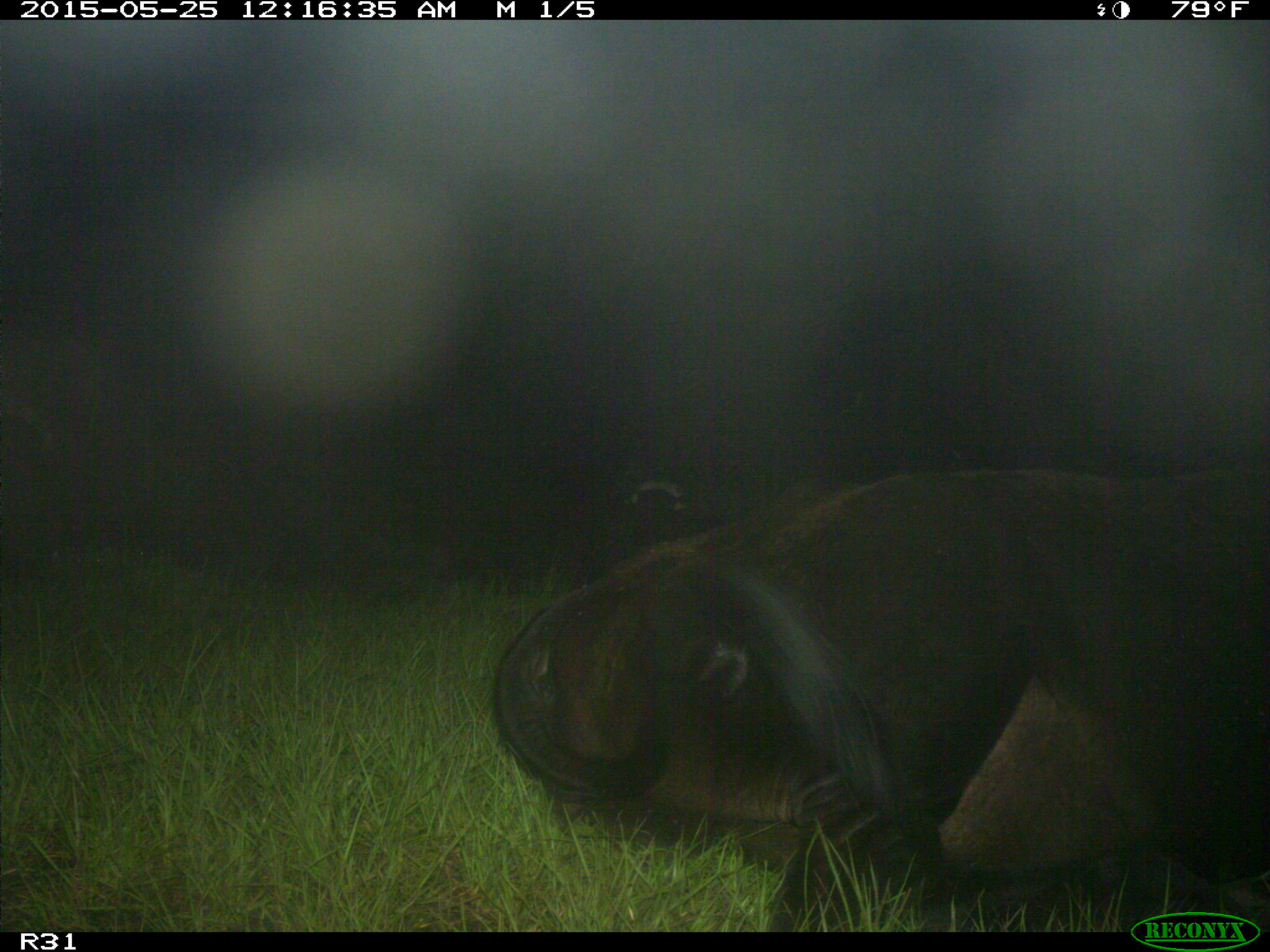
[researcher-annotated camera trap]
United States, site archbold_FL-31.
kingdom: Animalia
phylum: Chordata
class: Mammalia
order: Artiodactyla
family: Bovidae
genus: Bos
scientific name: Bos taurus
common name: domestic cow